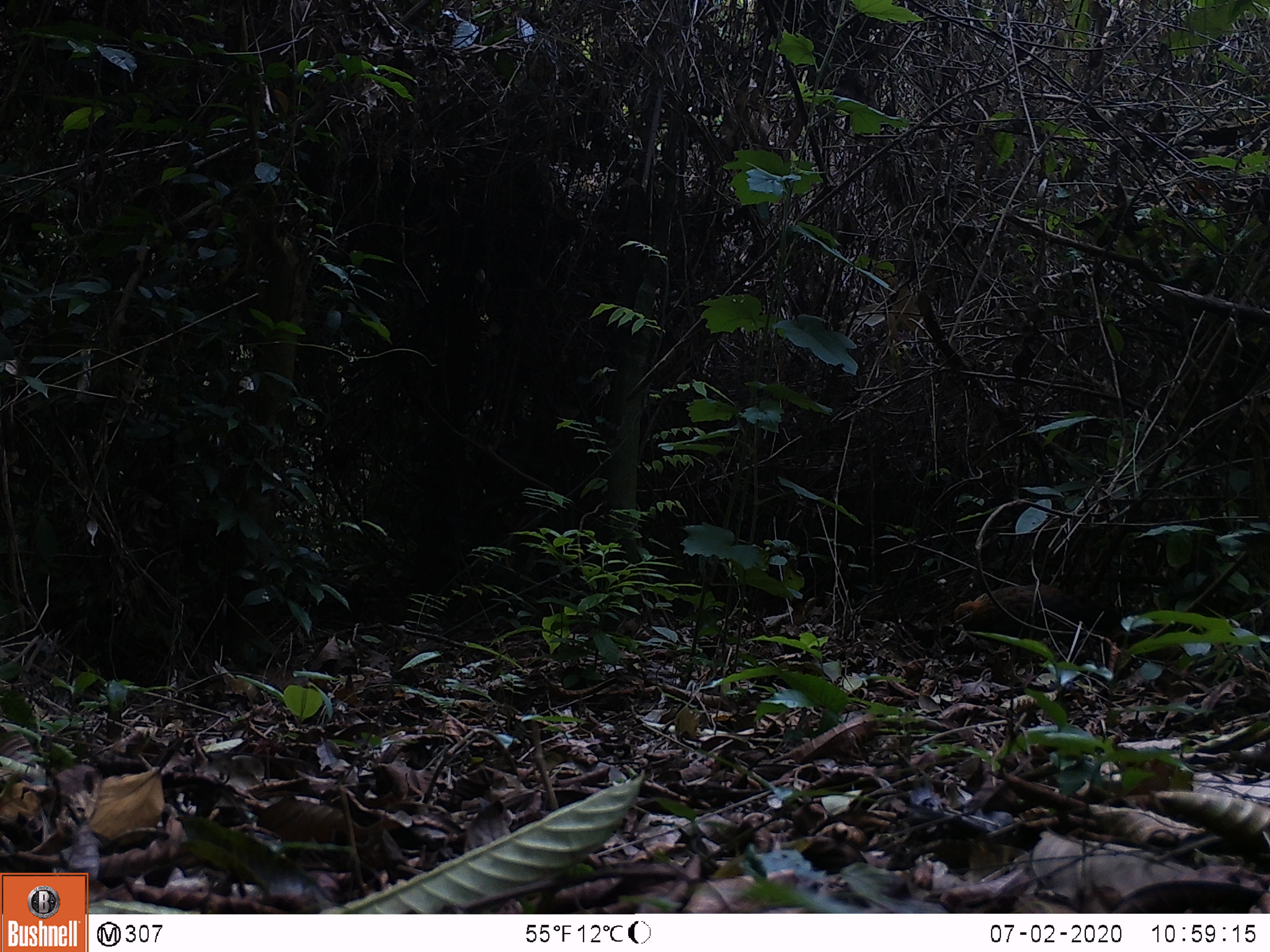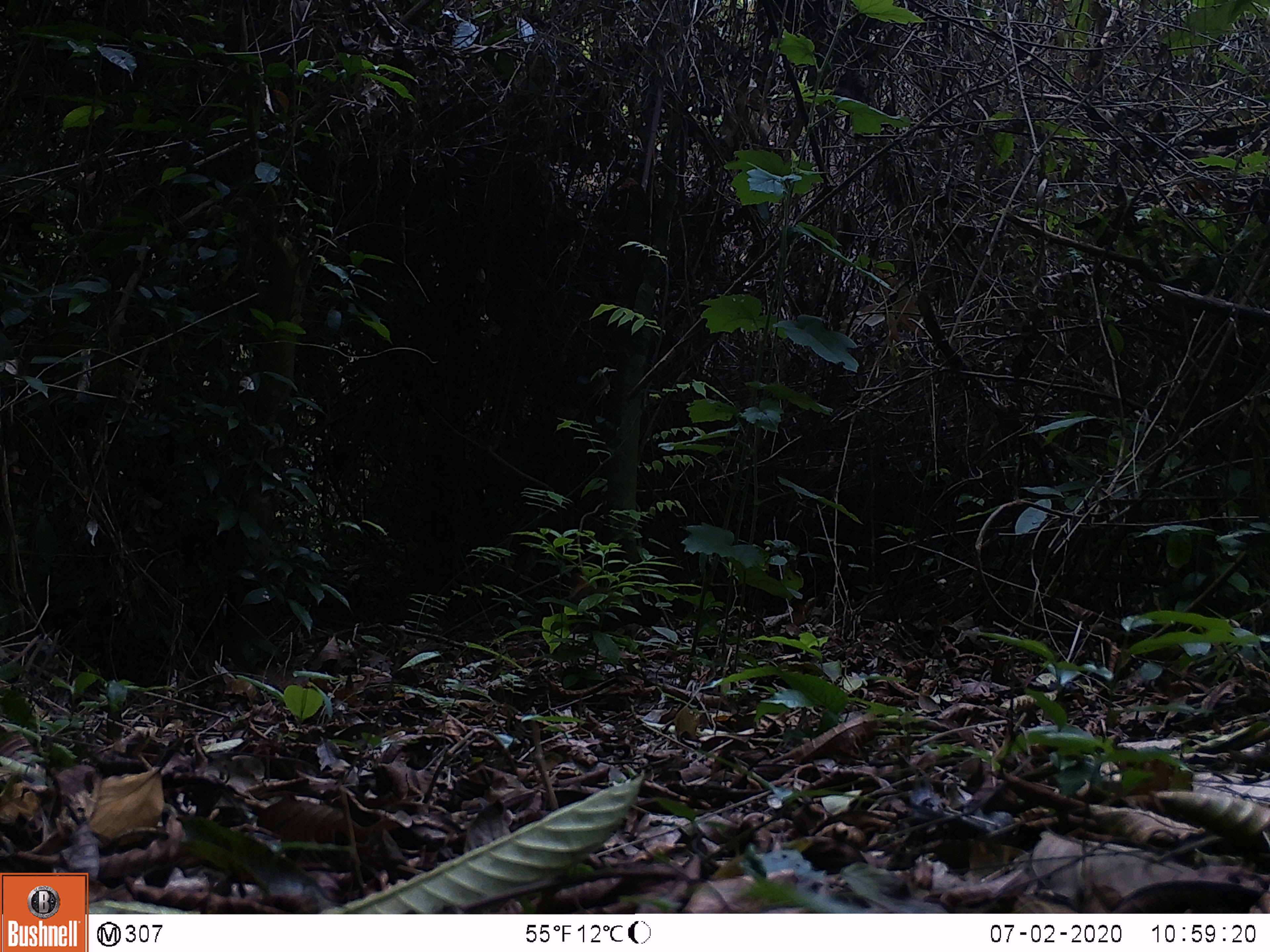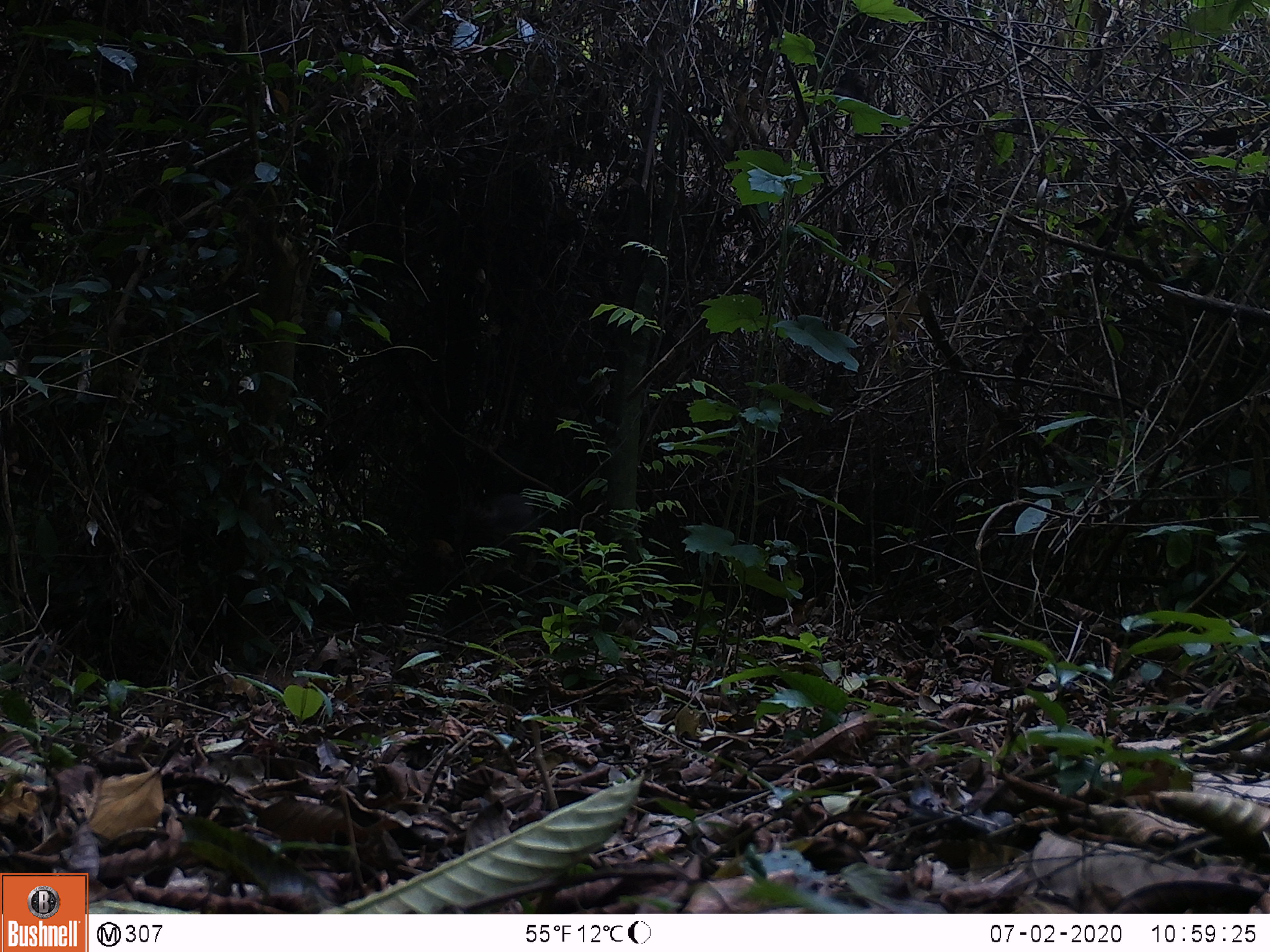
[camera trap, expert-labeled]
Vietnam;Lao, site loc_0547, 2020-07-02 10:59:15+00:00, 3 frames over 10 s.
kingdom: Animalia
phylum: Chordata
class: Aves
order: Galliformes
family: Phasianidae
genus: Gallus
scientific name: Gallus gallus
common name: red junglefowl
Red junglefowl (Gallus gallus). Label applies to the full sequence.